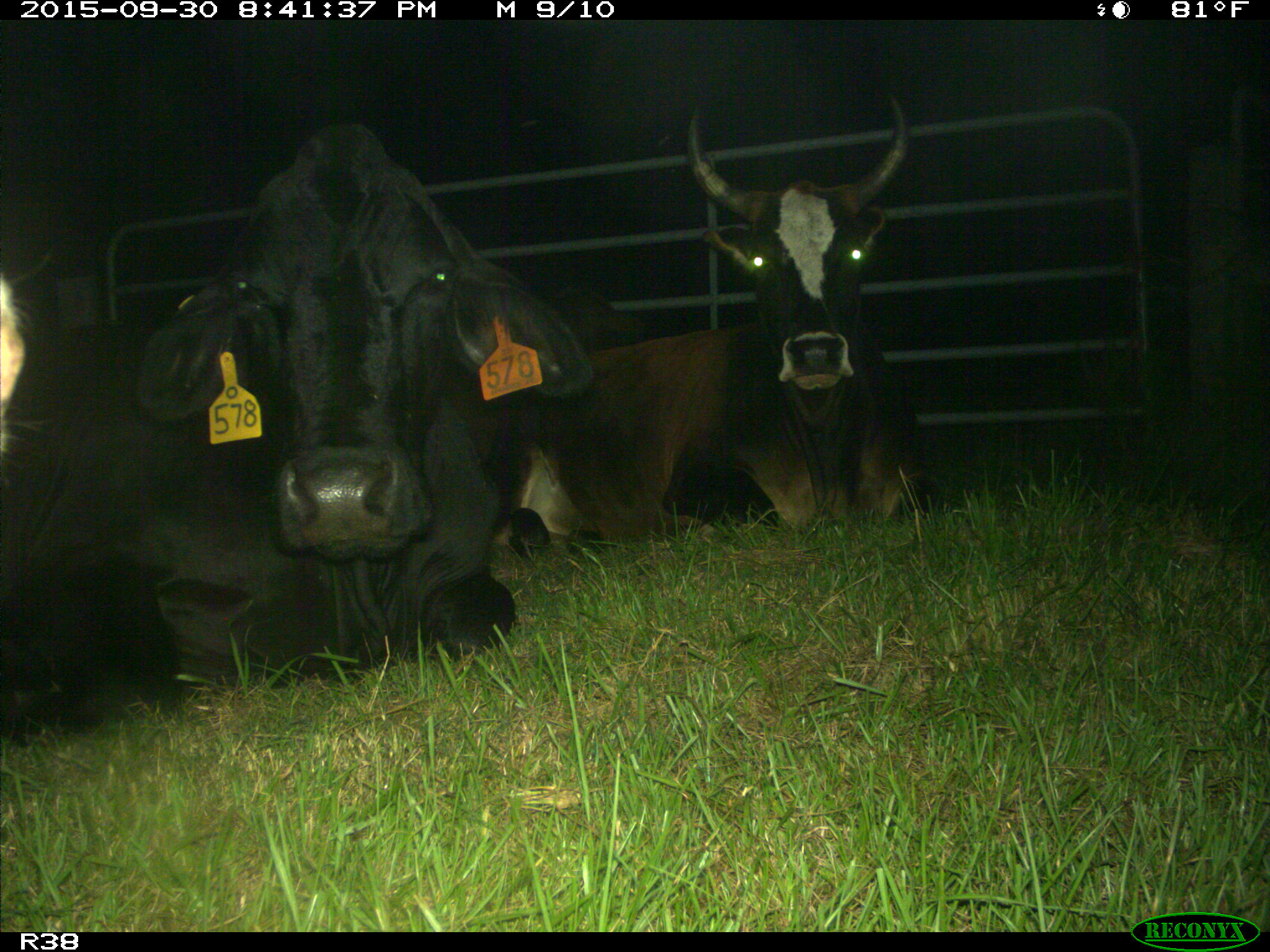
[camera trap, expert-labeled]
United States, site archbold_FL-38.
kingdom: Animalia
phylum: Chordata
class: Mammalia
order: Artiodactyla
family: Bovidae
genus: Bos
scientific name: Bos taurus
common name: domestic cow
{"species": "Bos taurus (domestic cow)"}